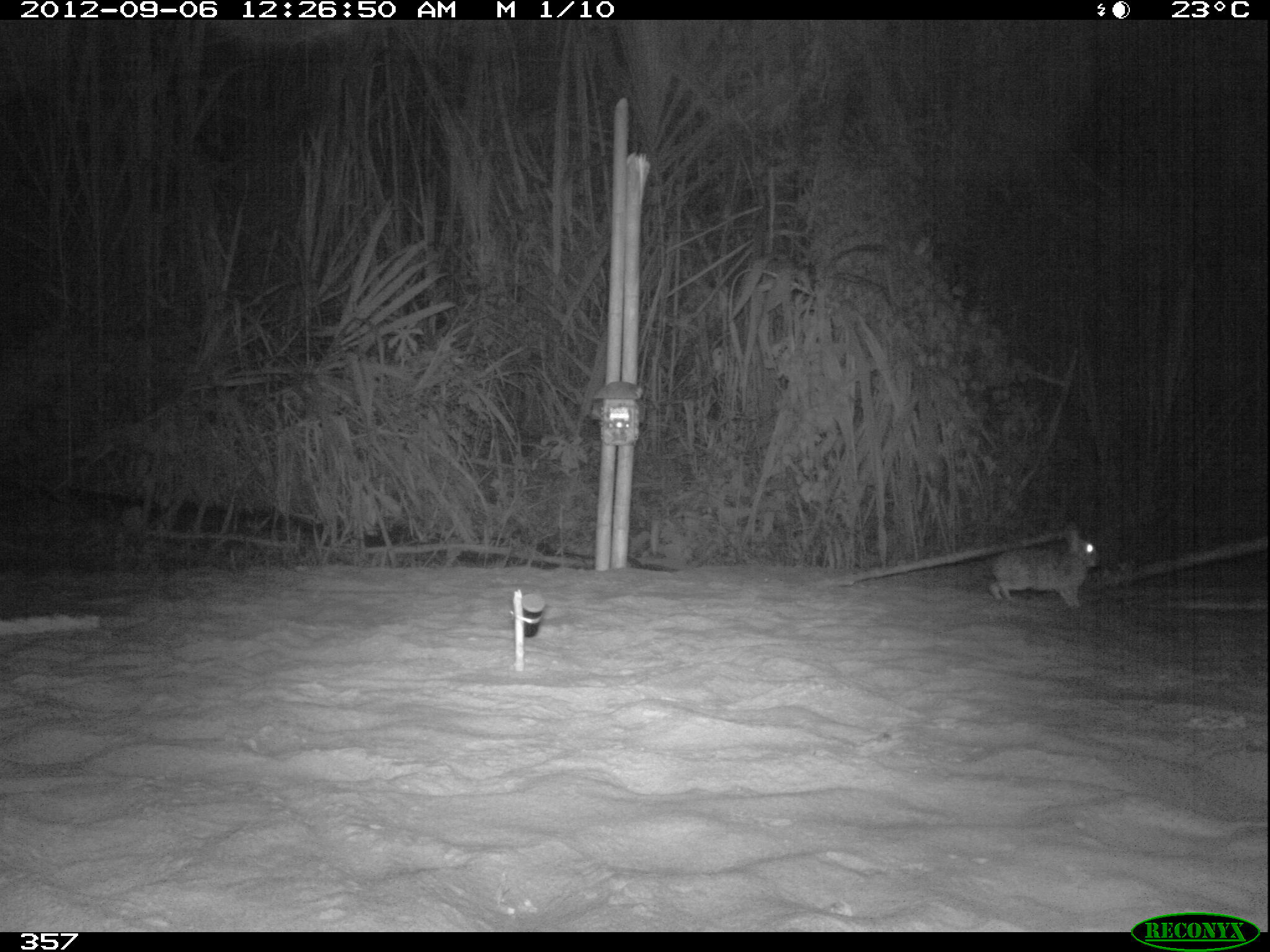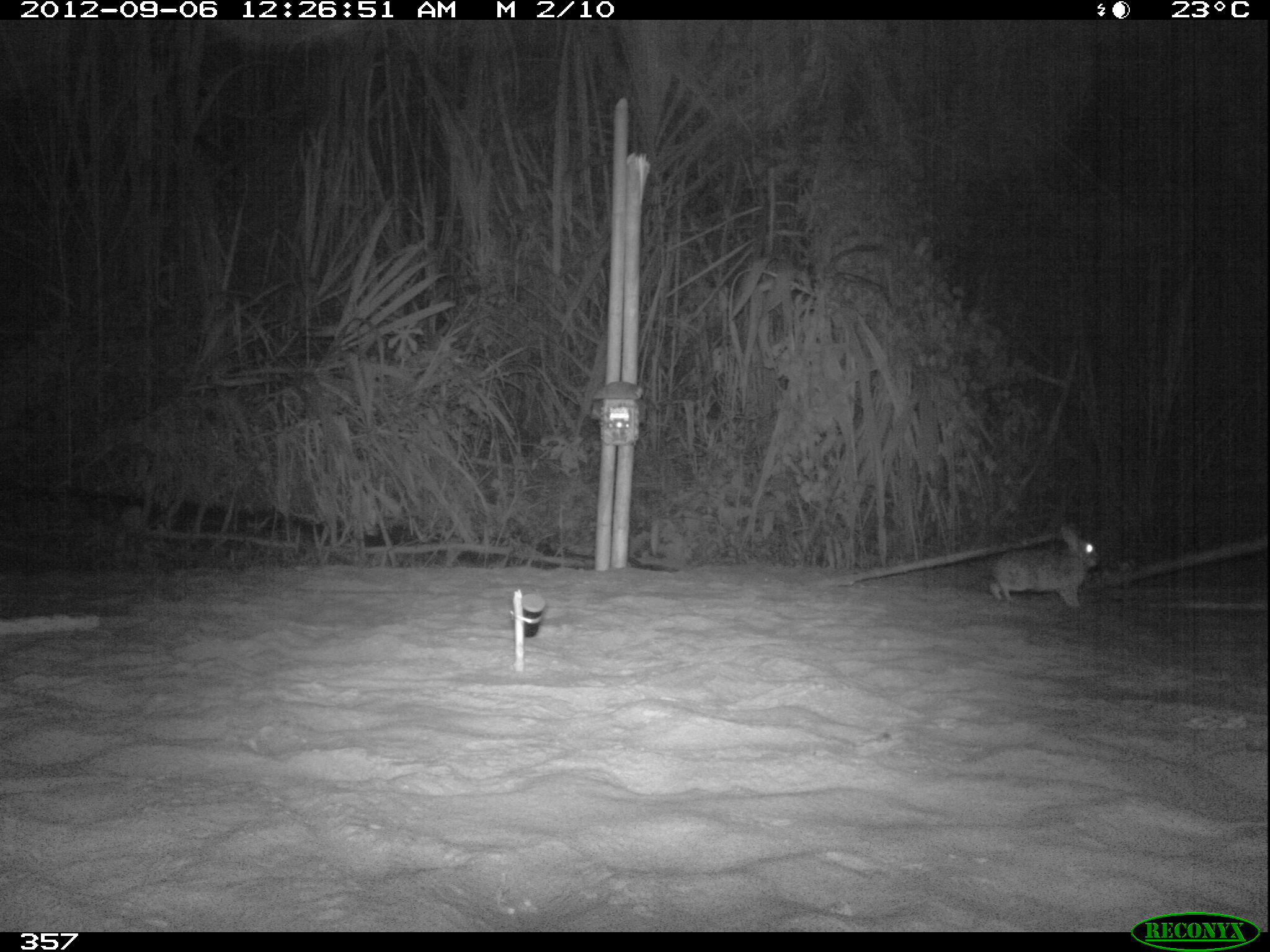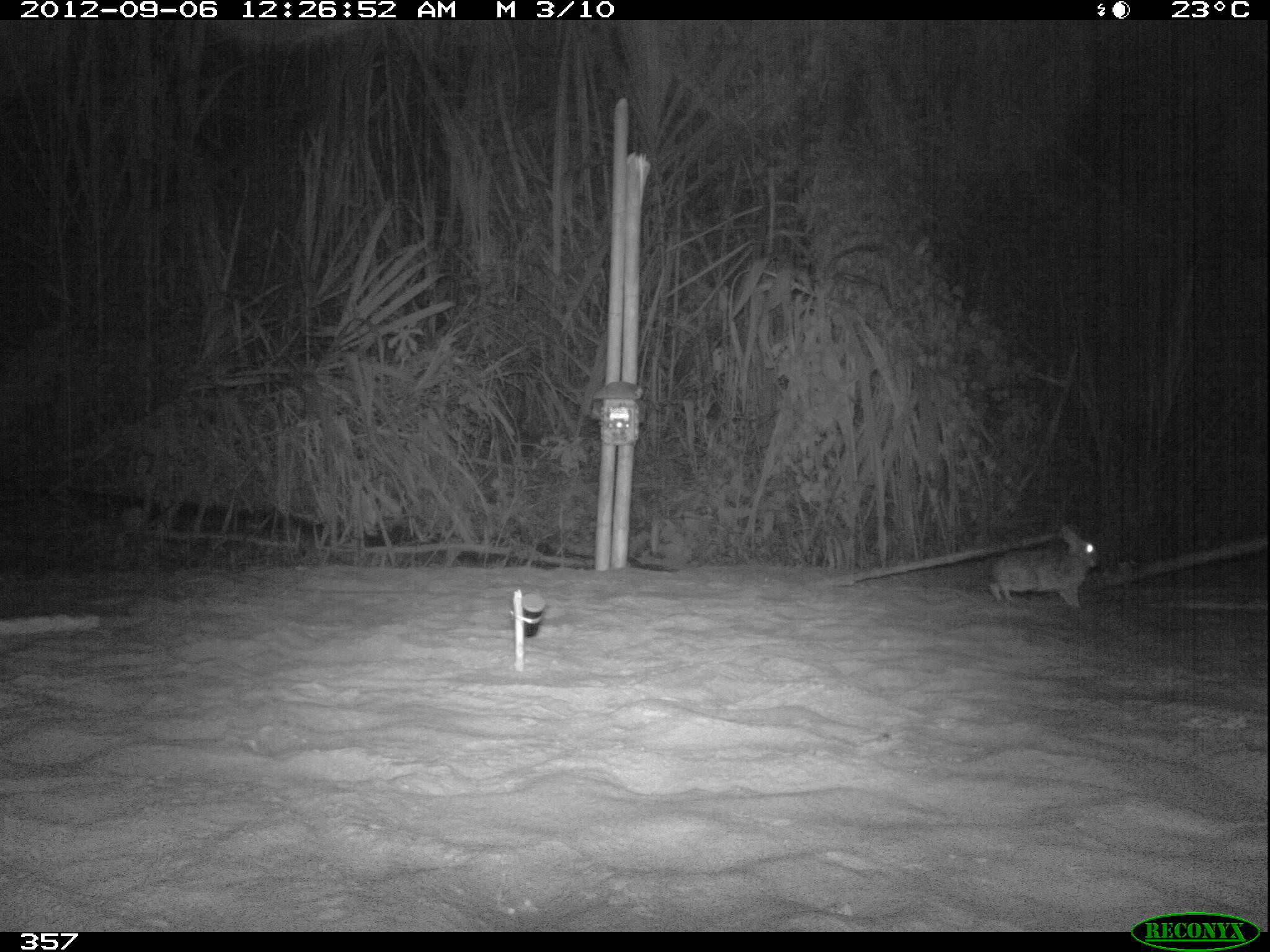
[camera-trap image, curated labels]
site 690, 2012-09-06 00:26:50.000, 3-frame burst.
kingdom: Animalia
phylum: Chordata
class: Mammalia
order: Lagomorpha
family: Leporidae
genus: Sylvilagus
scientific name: Sylvilagus brasiliensis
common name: tapeti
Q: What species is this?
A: Sylvilagus brasiliensis (tapeti).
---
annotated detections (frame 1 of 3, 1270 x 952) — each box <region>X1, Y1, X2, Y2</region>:
sylvilagus brasiliensis: <region>990, 523, 1099, 608</region>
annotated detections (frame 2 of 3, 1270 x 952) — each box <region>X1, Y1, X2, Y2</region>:
sylvilagus brasiliensis: <region>989, 524, 1101, 609</region>